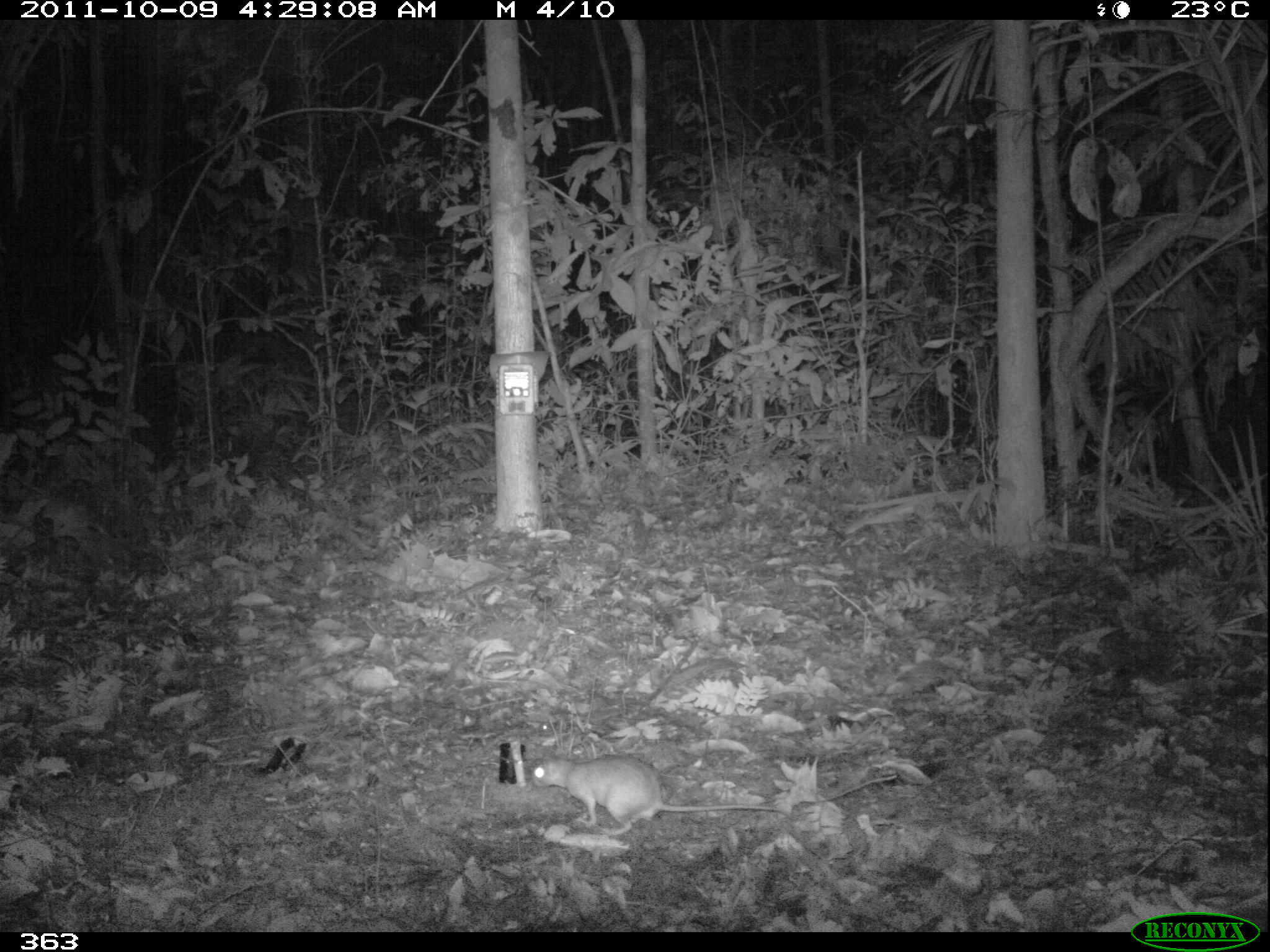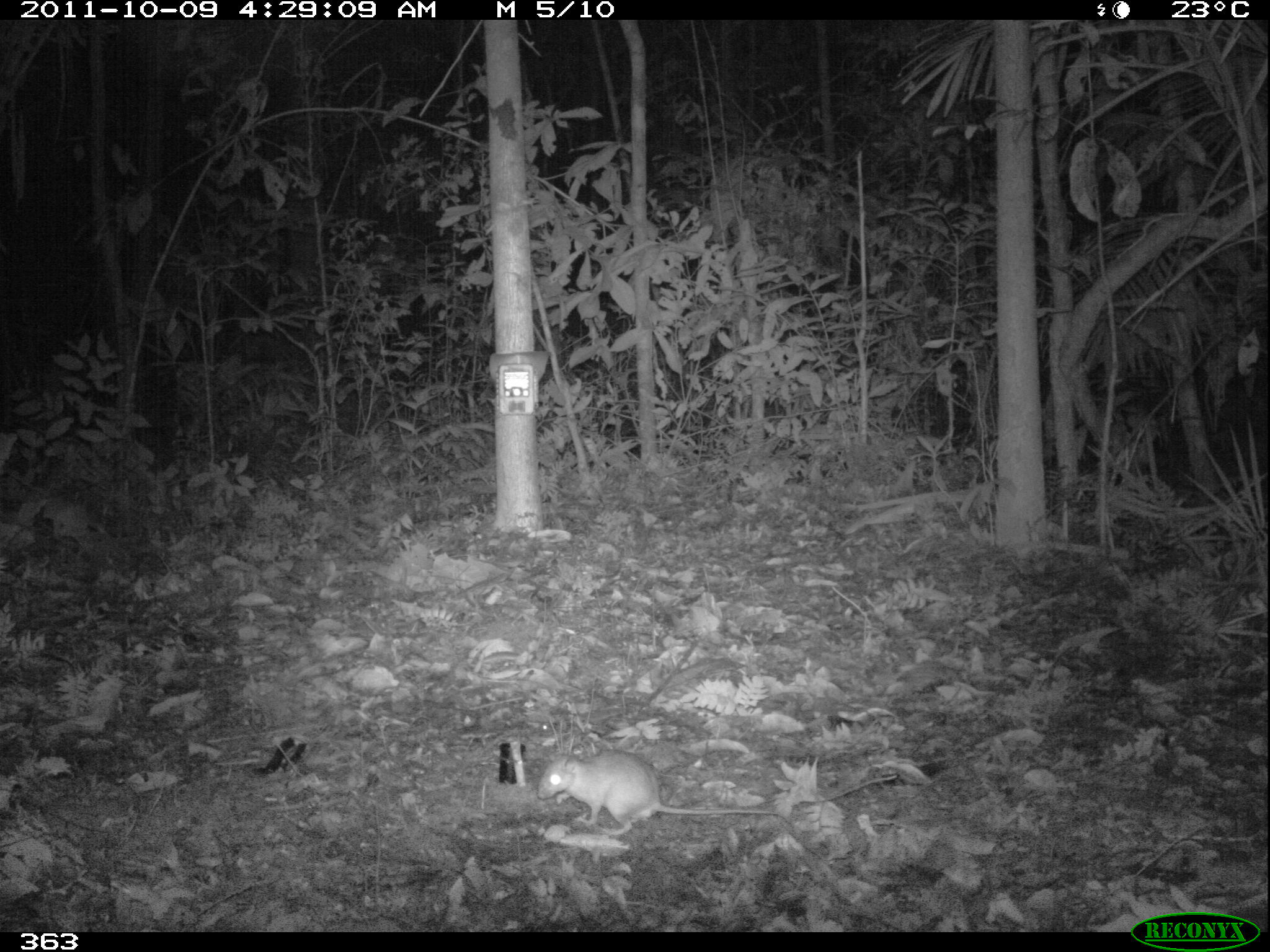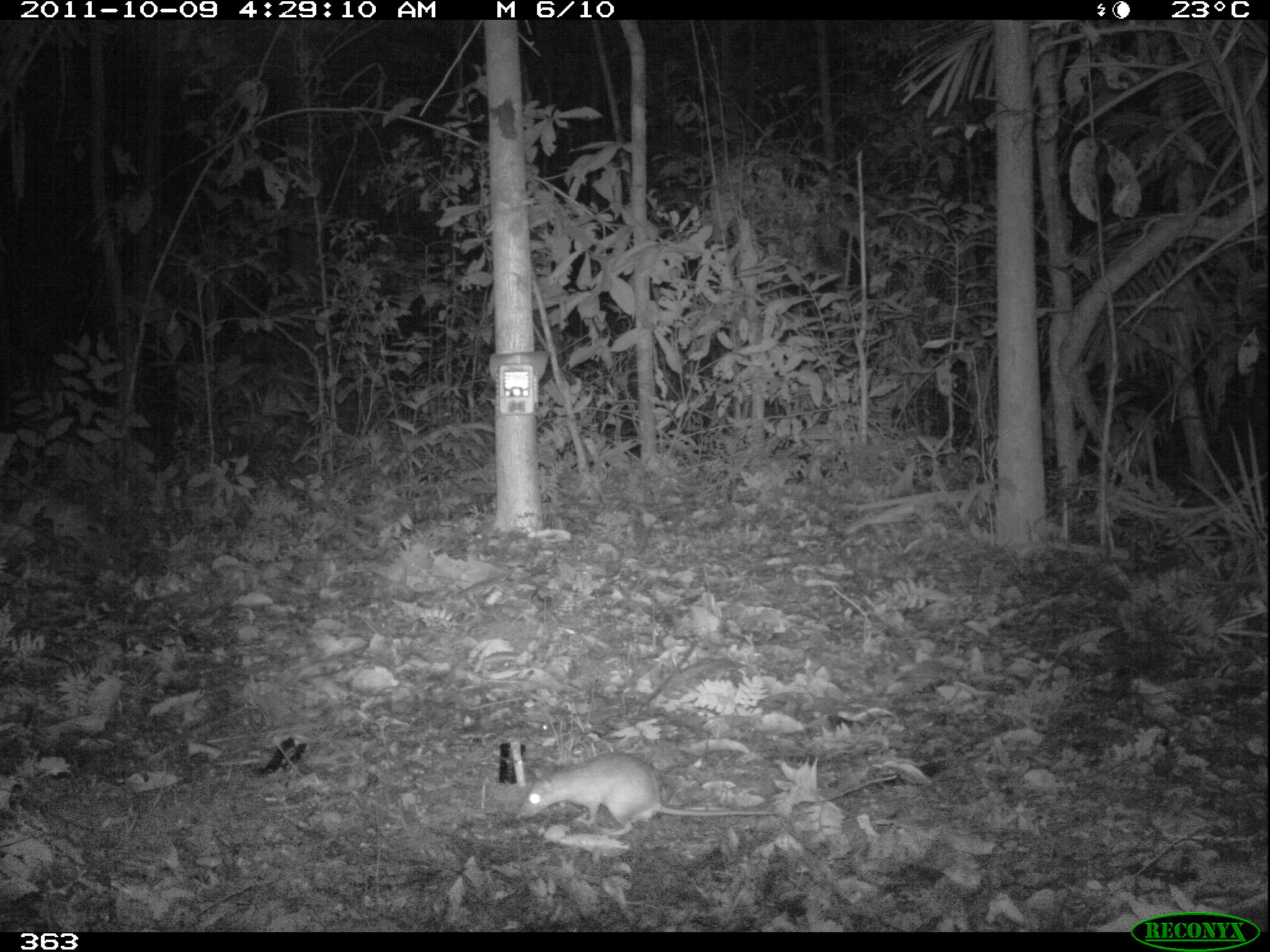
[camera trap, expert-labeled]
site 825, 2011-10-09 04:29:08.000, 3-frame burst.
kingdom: Animalia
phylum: Chordata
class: Mammalia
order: Rodentia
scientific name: Rodentia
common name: rodents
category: unknown rodent